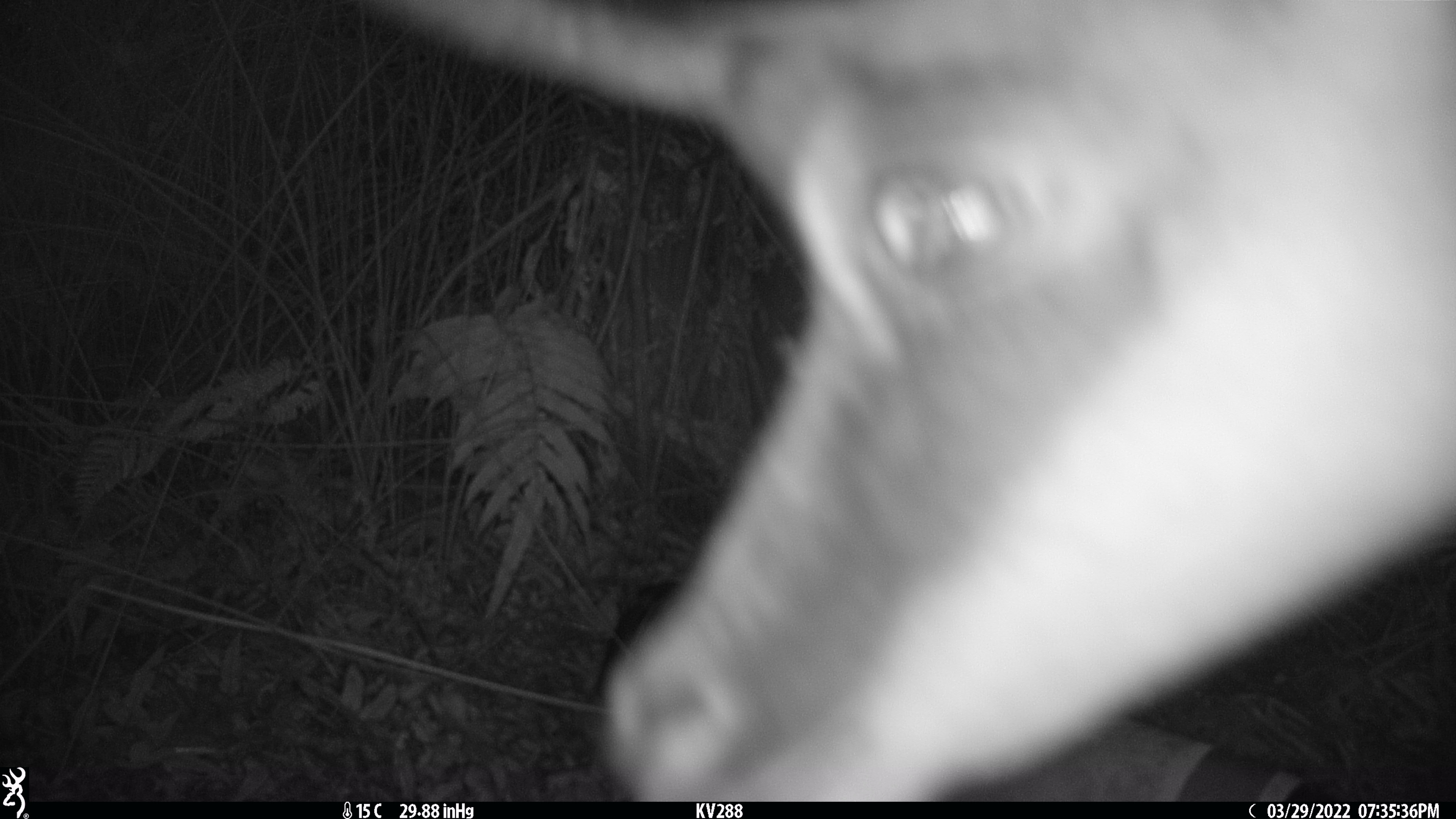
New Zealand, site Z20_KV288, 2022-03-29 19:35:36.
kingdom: Animalia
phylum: Chordata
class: Mammalia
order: Artiodactyla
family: Bovidae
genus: Rupicapra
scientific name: Rupicapra rupicapra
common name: alpine chamois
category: chamois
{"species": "chamois (alpine chamois) (Rupicapra rupicapra)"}